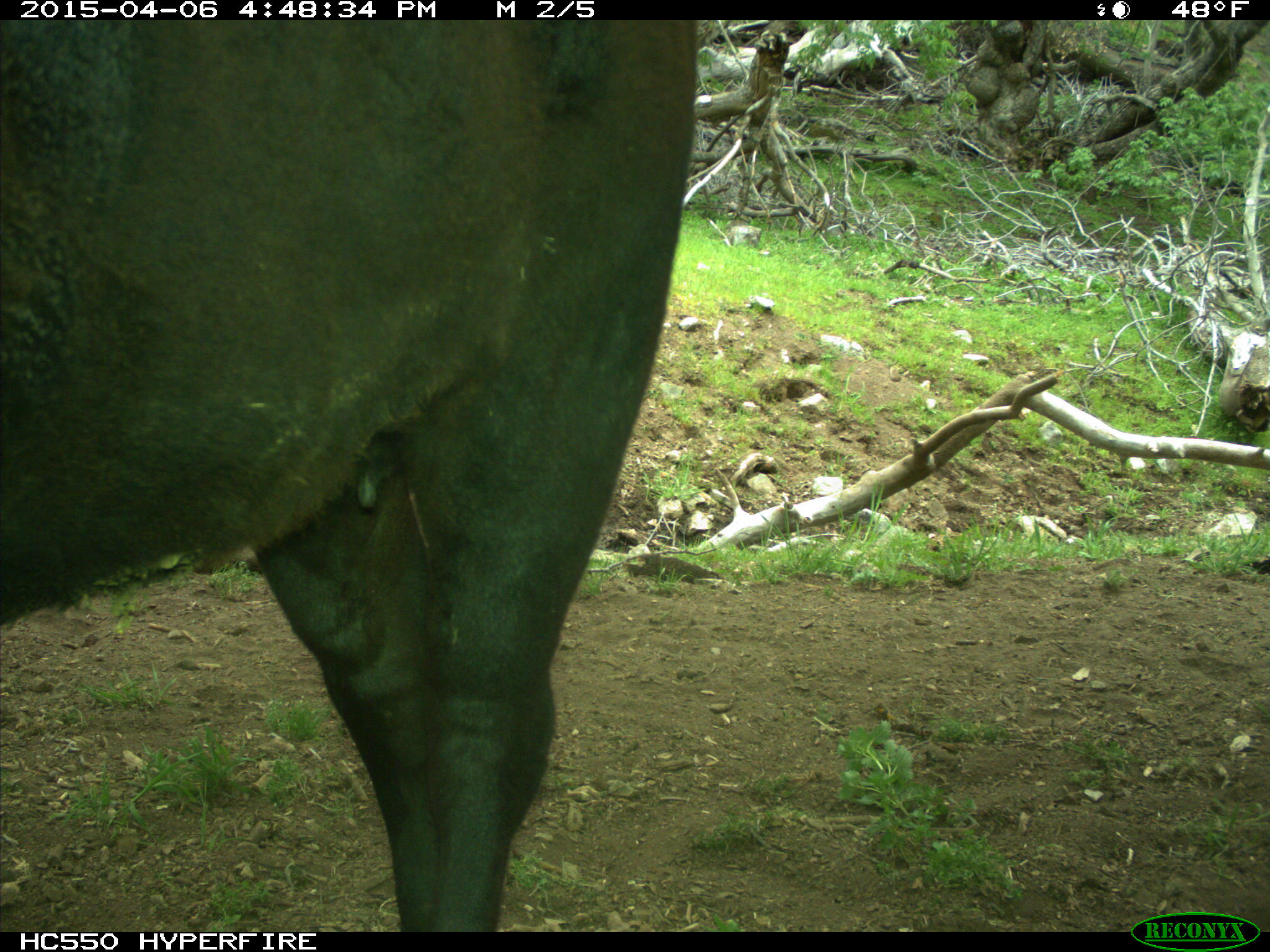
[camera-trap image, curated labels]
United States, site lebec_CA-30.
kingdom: Animalia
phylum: Chordata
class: Mammalia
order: Artiodactyla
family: Bovidae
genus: Bos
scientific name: Bos taurus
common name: domestic cow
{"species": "Bos taurus (domestic cow)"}